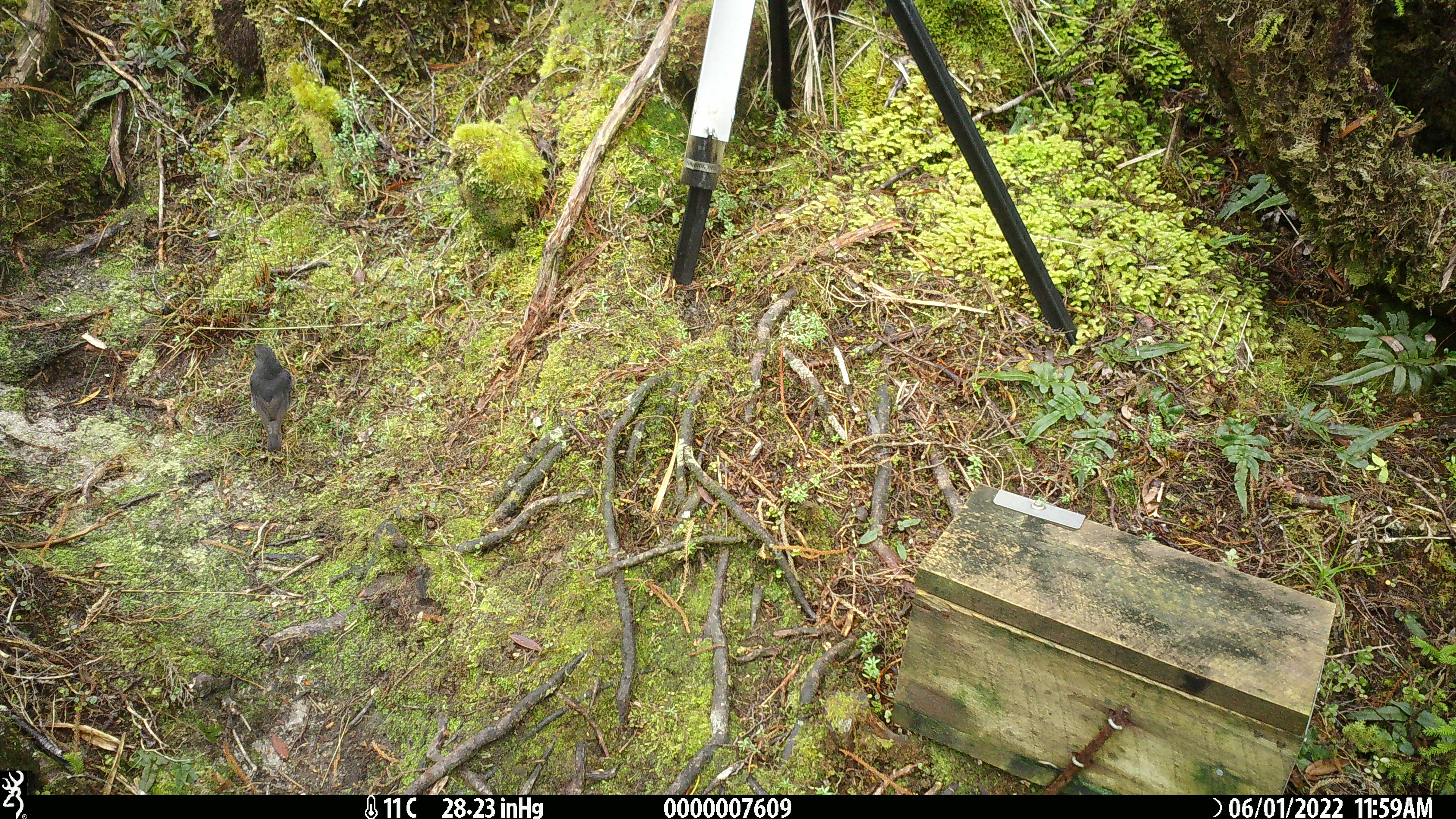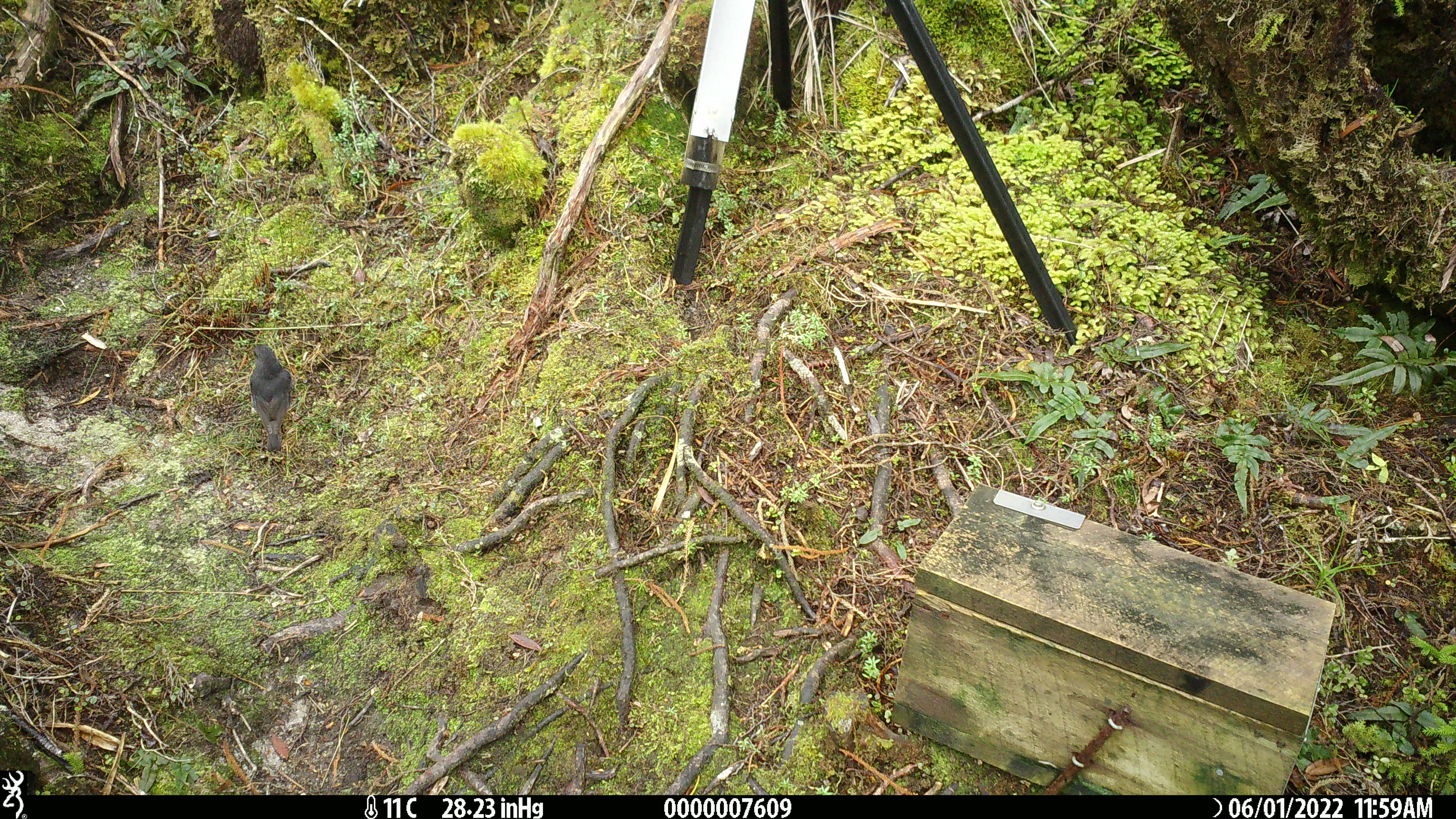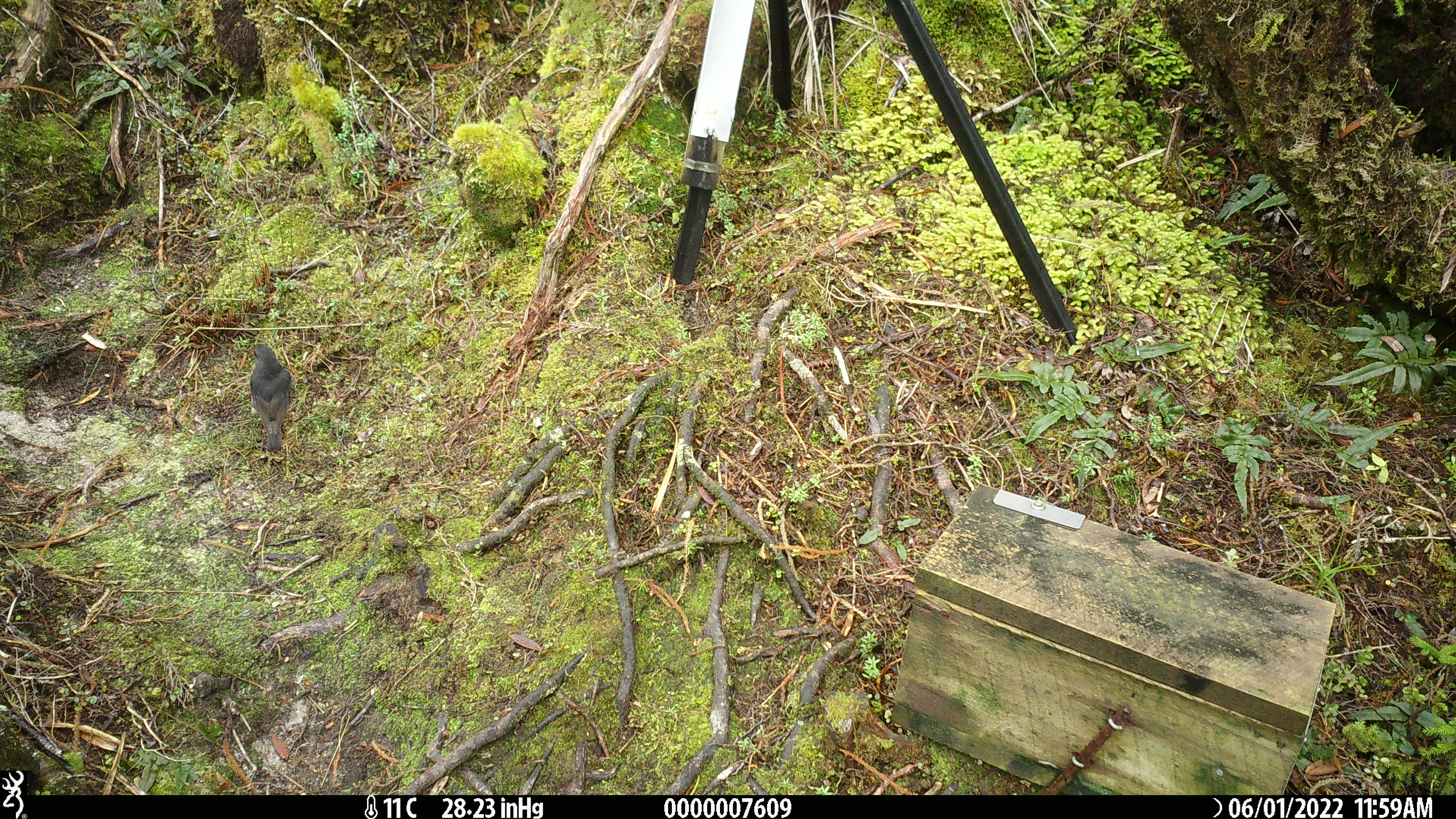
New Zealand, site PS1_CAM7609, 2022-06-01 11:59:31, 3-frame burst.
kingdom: Animalia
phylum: Chordata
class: Aves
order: Passeriformes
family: Petroicidae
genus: Petroica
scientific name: Petroica australis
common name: new zealand robin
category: robin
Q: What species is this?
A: Robin (new zealand robin) (Petroica australis).